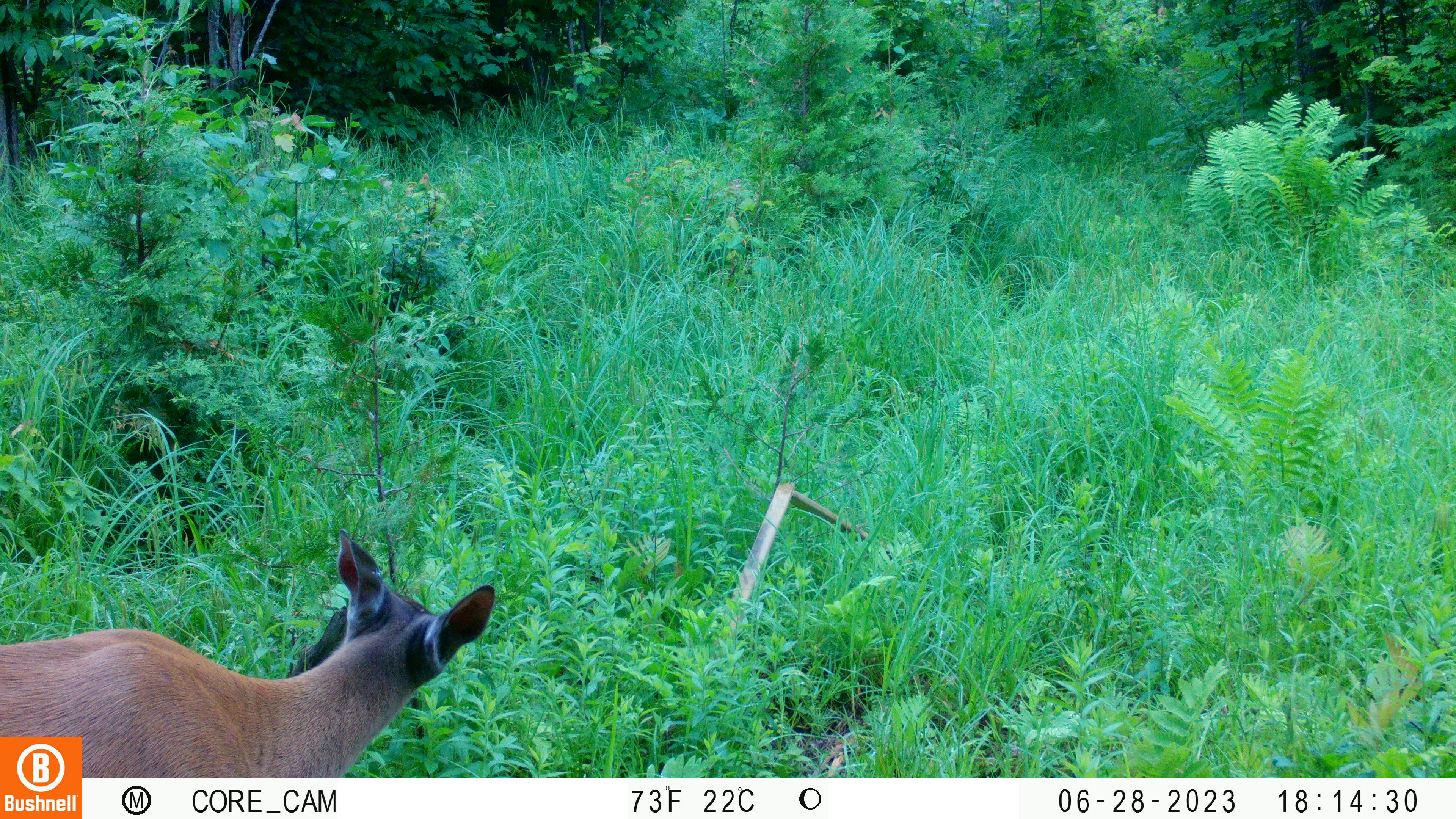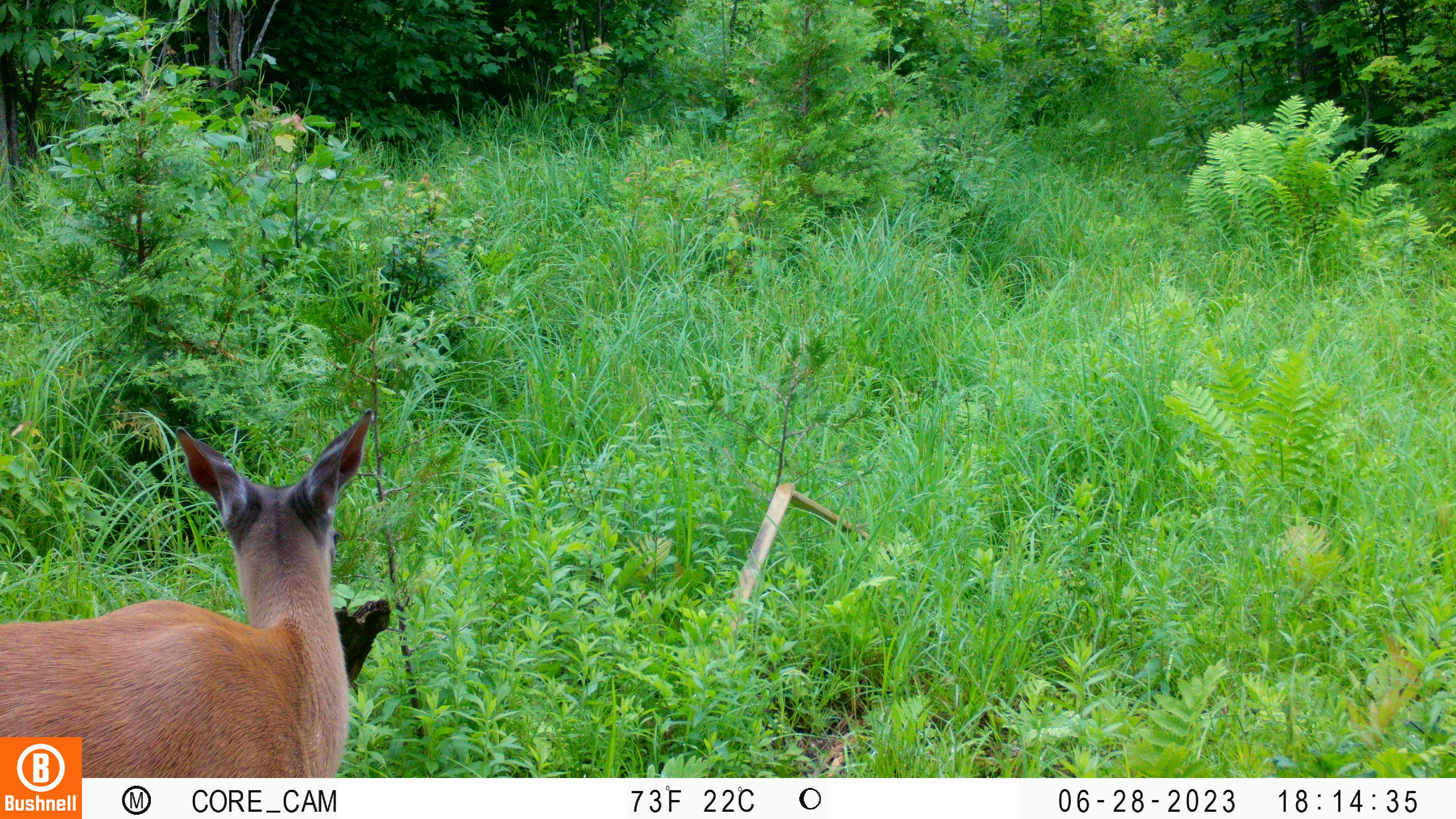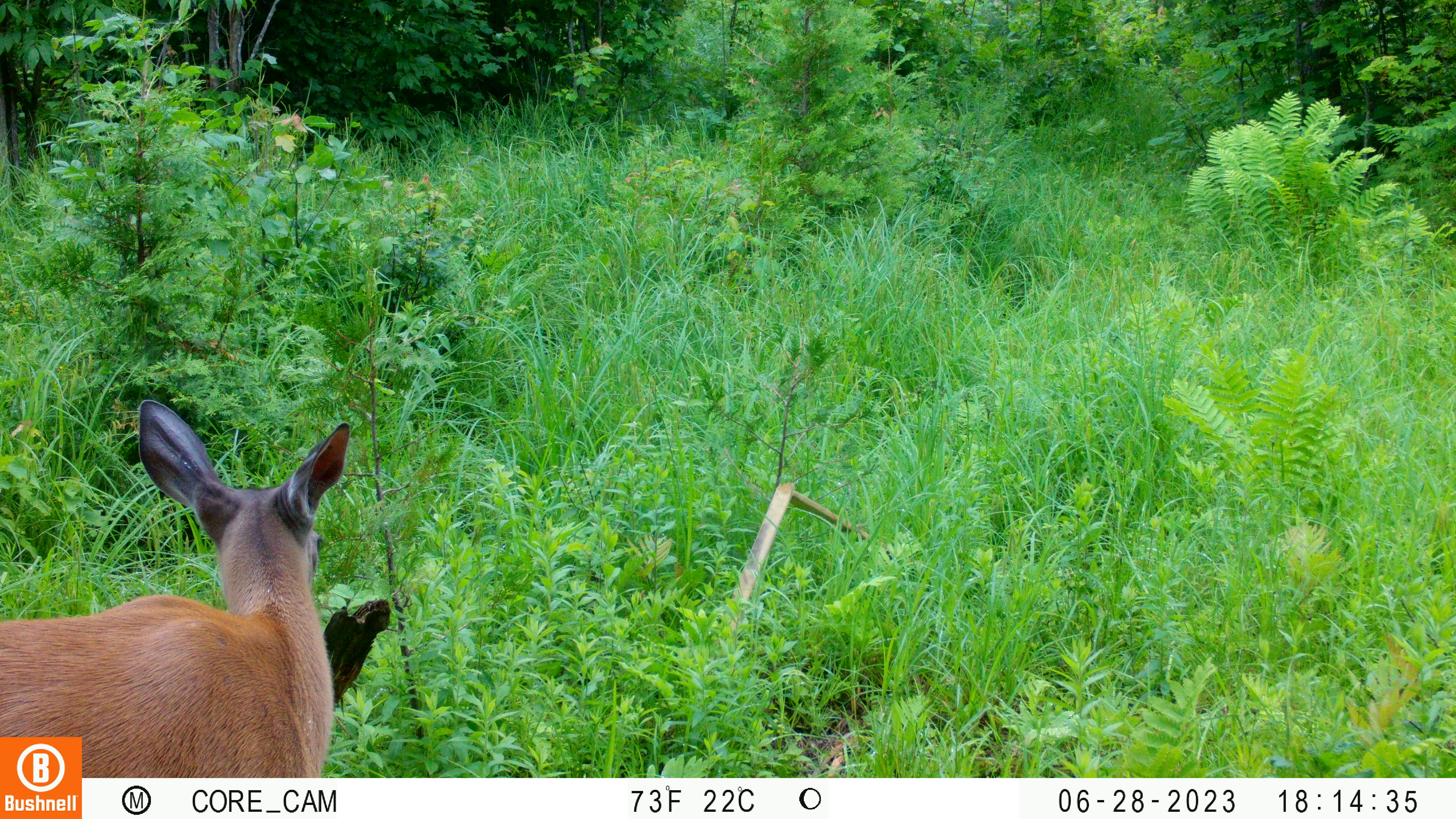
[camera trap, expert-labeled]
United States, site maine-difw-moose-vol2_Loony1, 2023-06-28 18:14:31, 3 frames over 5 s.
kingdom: Animalia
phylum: Chordata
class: Mammalia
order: Artiodactyla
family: Cervidae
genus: Odocoileus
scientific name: Odocoileus virginianus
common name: white-tailed deer